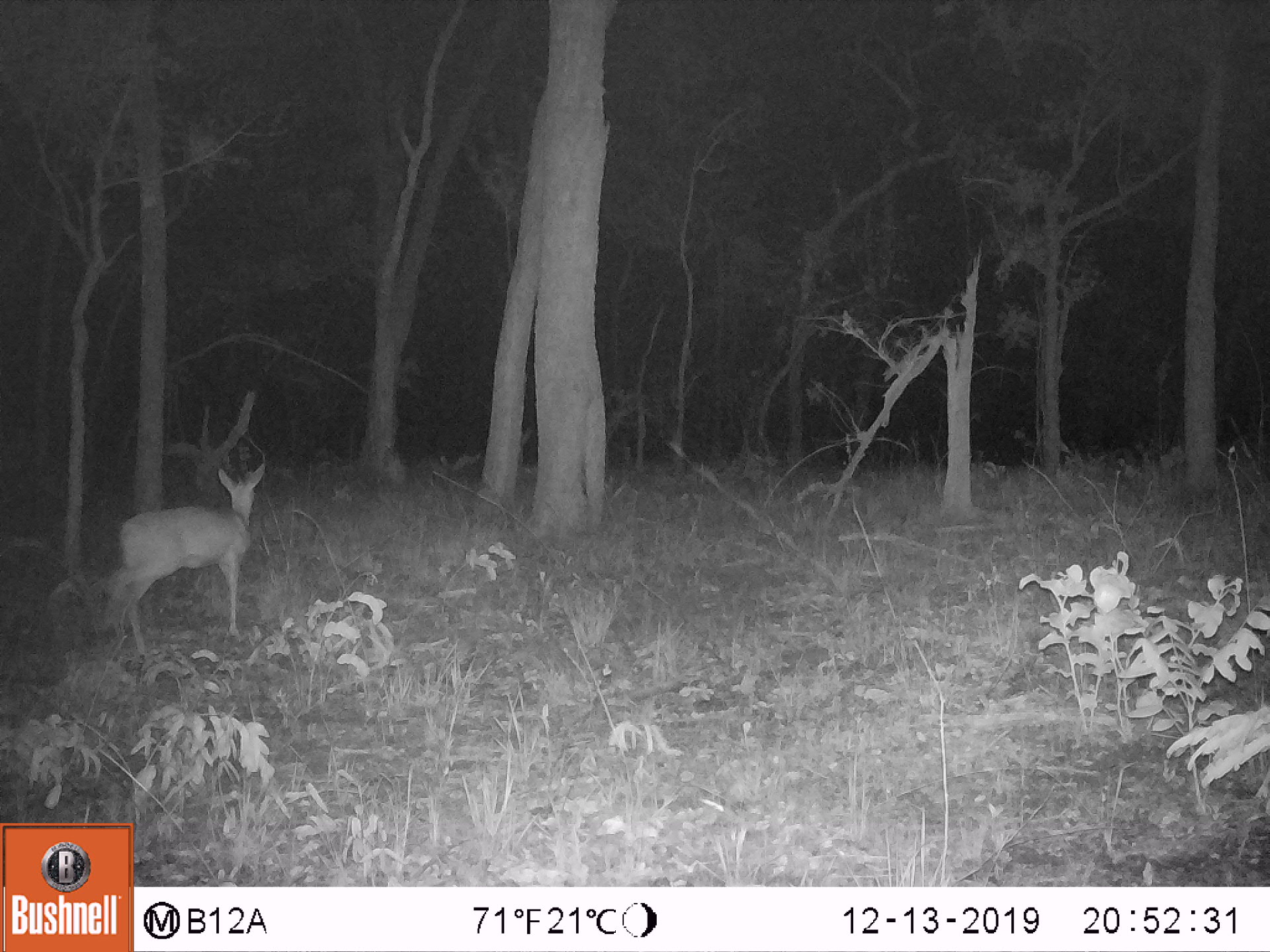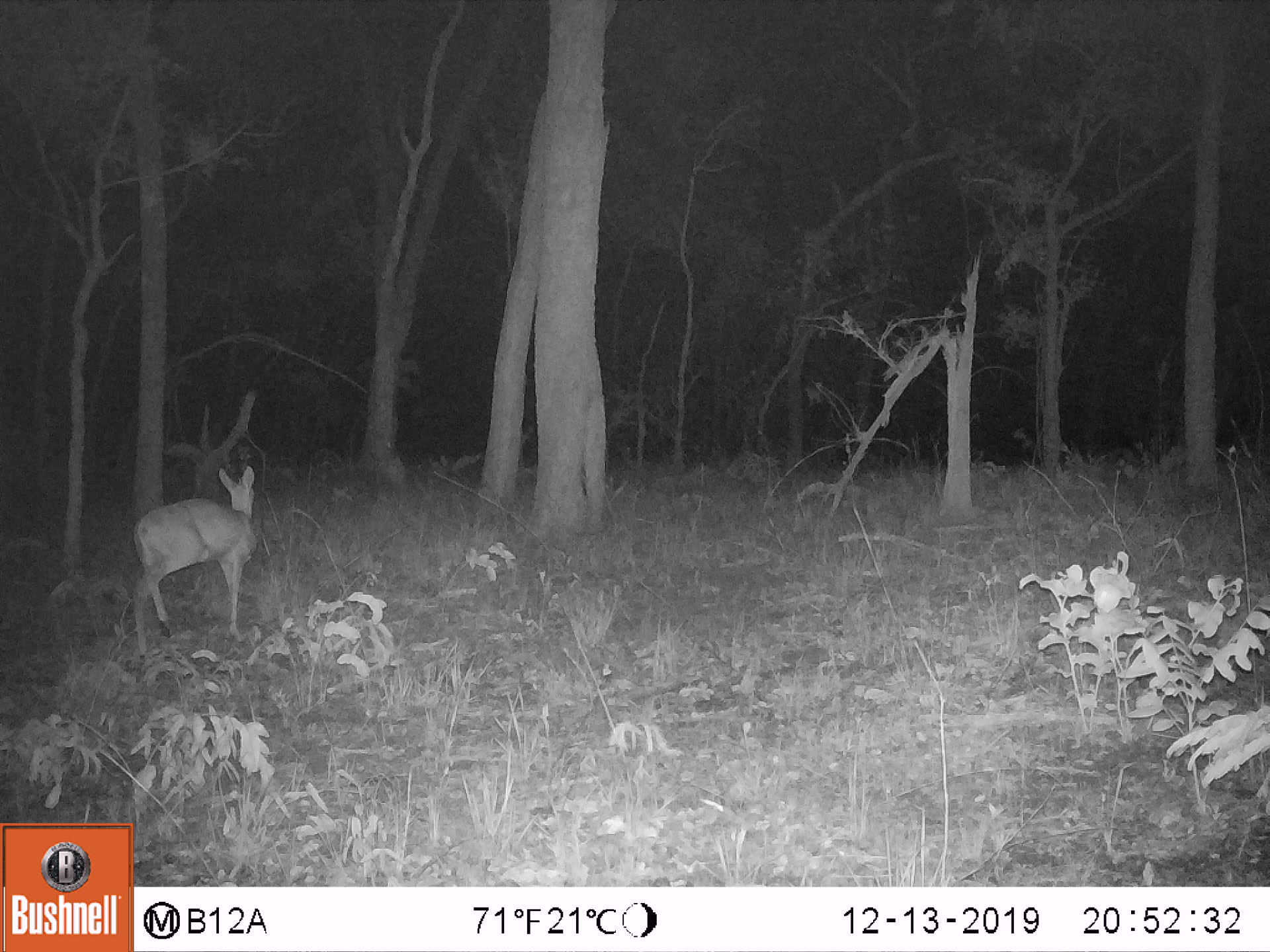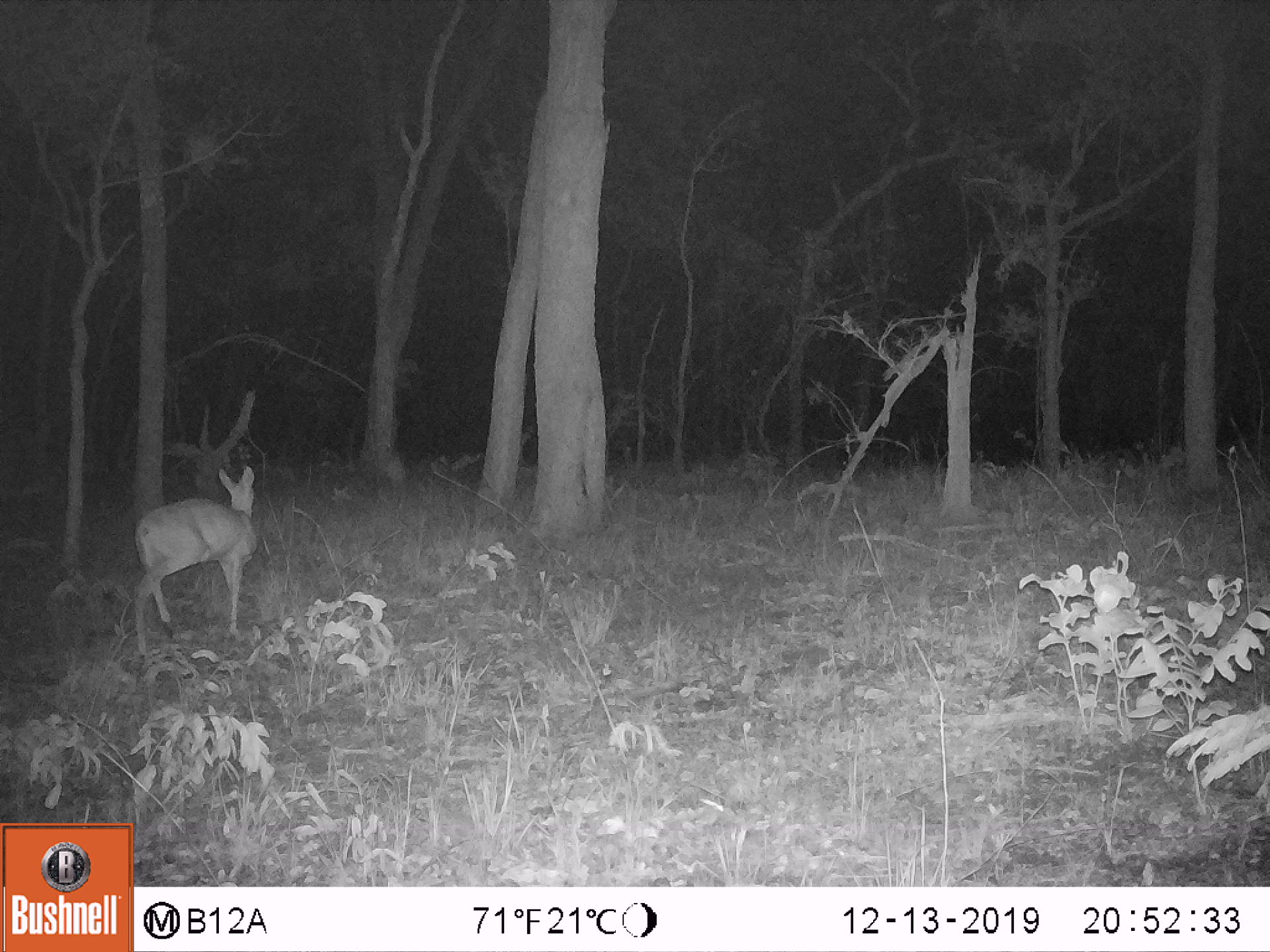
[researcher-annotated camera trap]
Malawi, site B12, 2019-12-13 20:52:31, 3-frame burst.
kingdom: Animalia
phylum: Chordata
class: Mammalia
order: Artiodactyla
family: Bovidae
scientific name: Antilopinae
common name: small antelope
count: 1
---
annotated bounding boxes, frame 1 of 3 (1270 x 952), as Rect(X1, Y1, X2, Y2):
small antelope: Rect(116, 466, 266, 644)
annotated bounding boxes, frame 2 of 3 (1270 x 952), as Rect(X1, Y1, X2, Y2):
small antelope: Rect(131, 466, 258, 661)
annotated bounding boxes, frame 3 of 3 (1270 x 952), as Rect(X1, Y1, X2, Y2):
small antelope: Rect(130, 461, 260, 658)